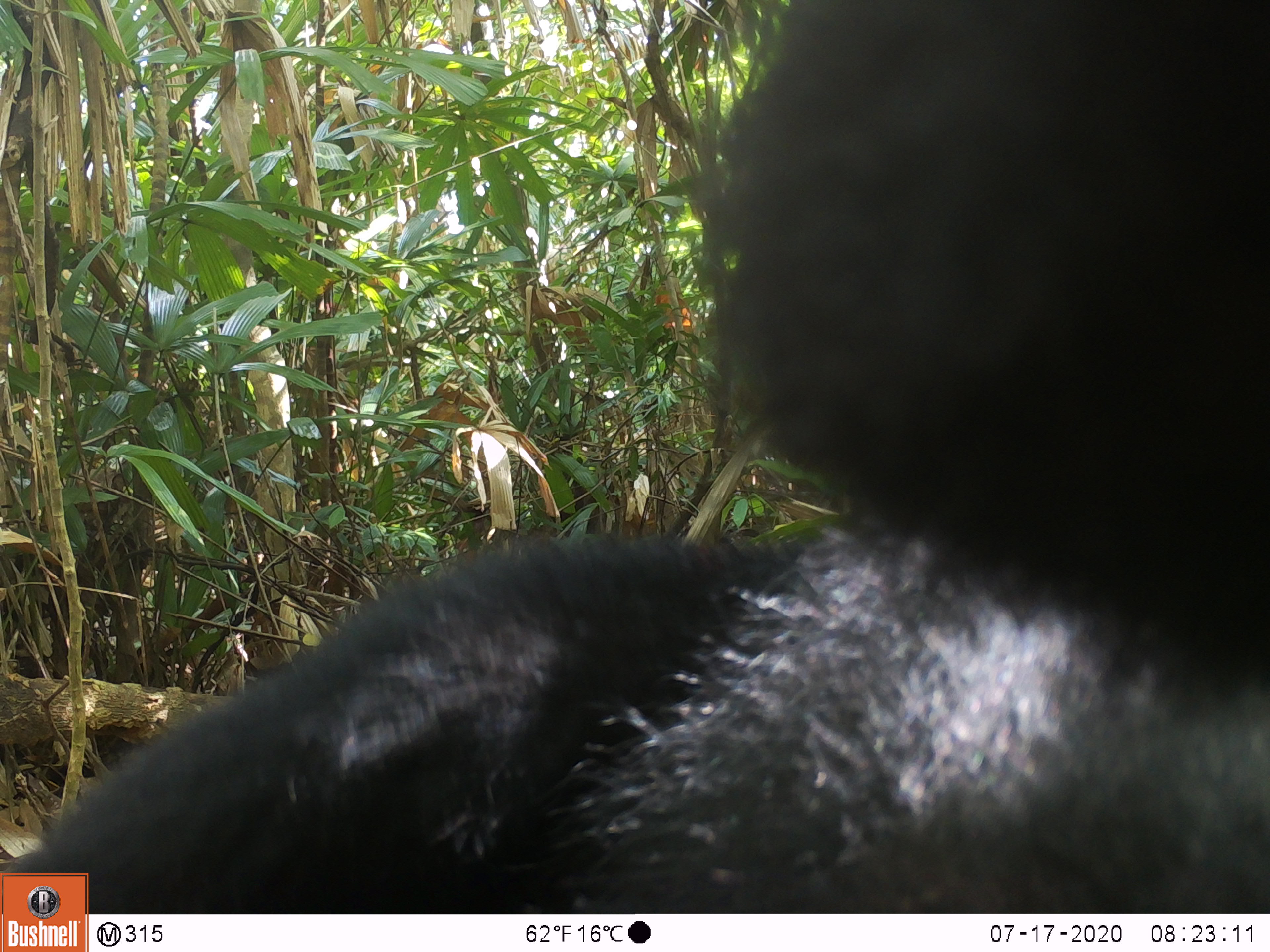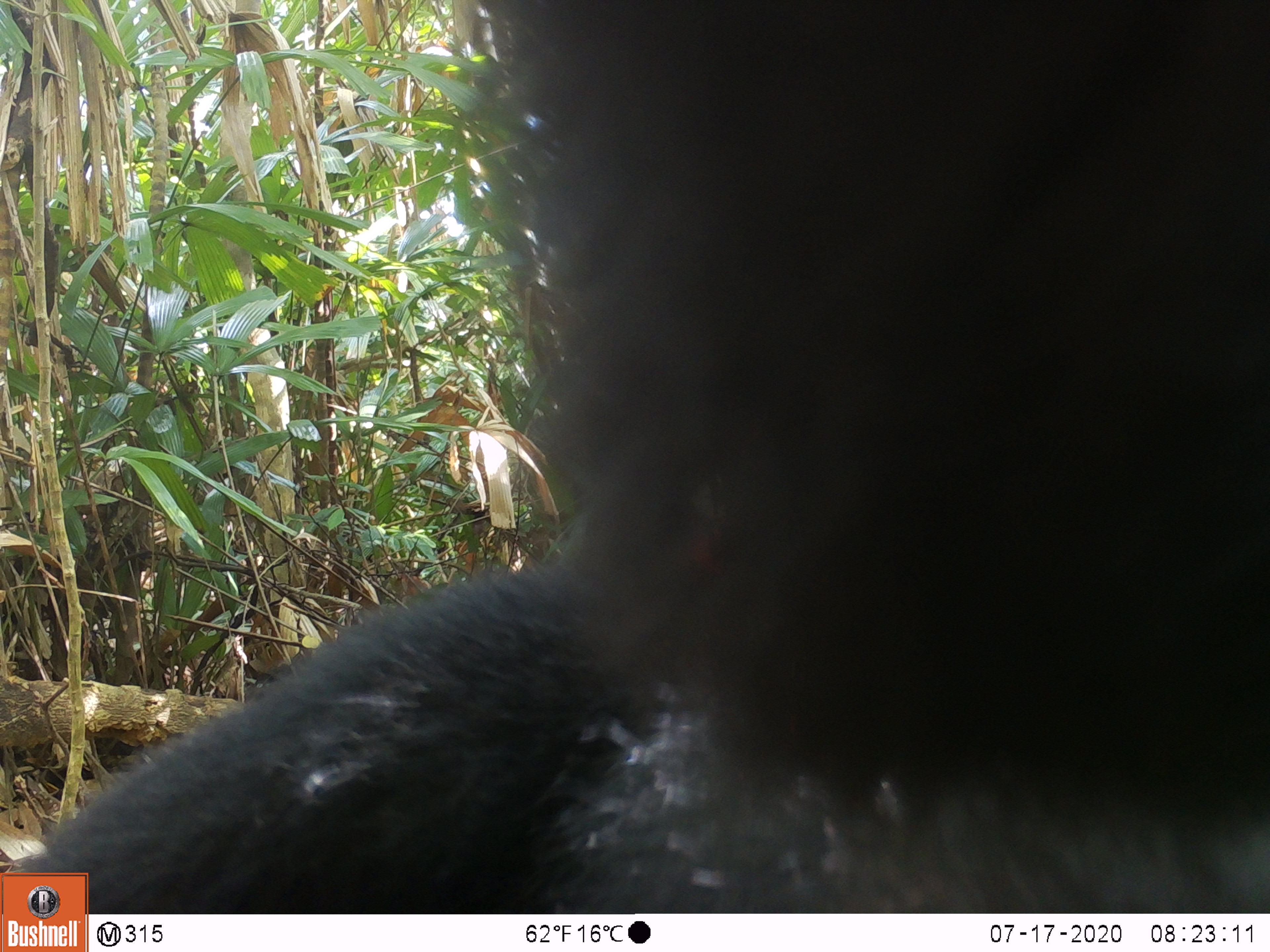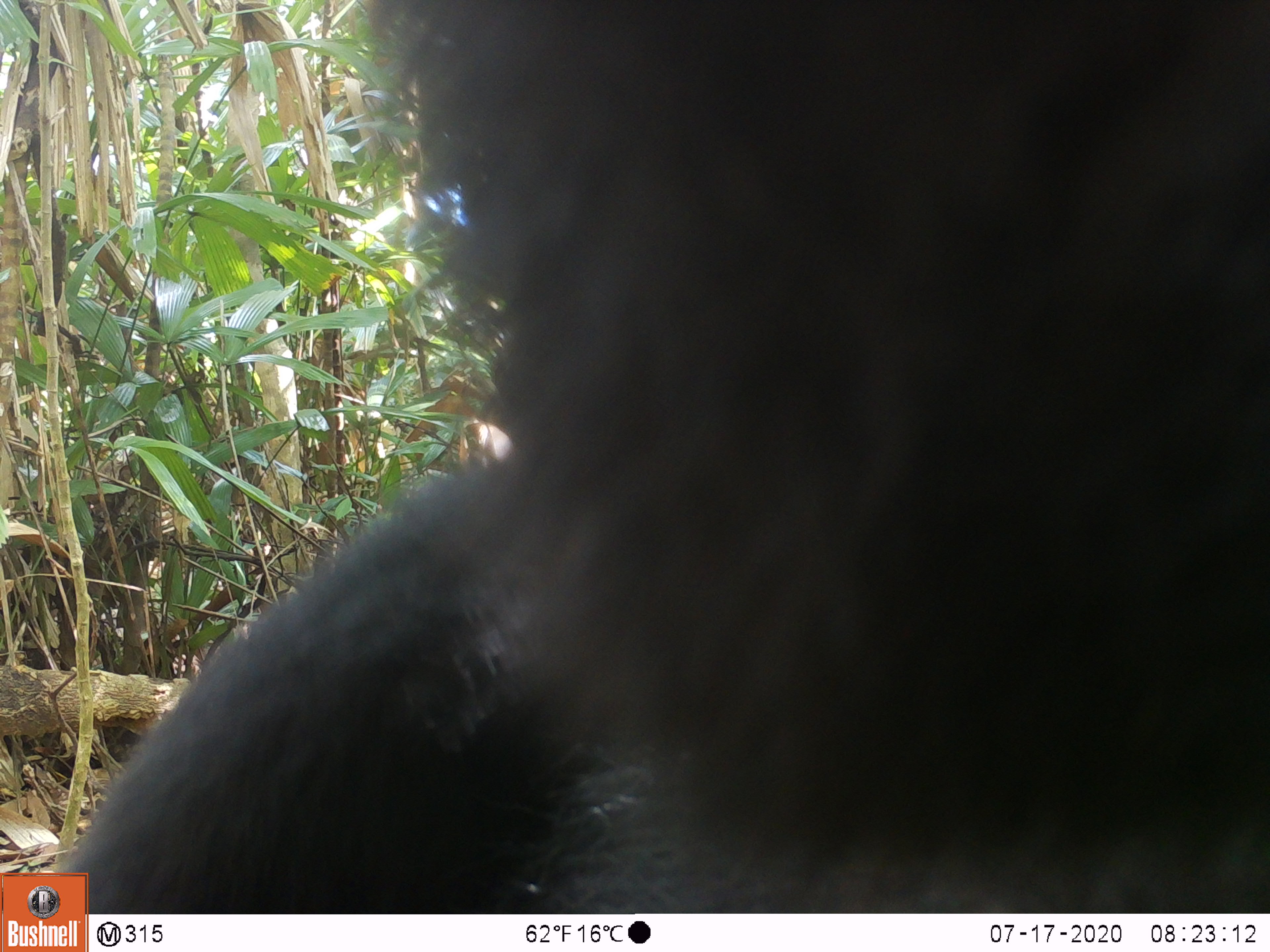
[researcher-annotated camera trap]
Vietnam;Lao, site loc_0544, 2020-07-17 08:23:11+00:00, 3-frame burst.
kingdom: Animalia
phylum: Chordata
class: Mammalia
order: Carnivora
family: Ursidae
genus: Ursus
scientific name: Ursus thibetanus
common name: asian black bear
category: asiatic black bear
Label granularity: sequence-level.